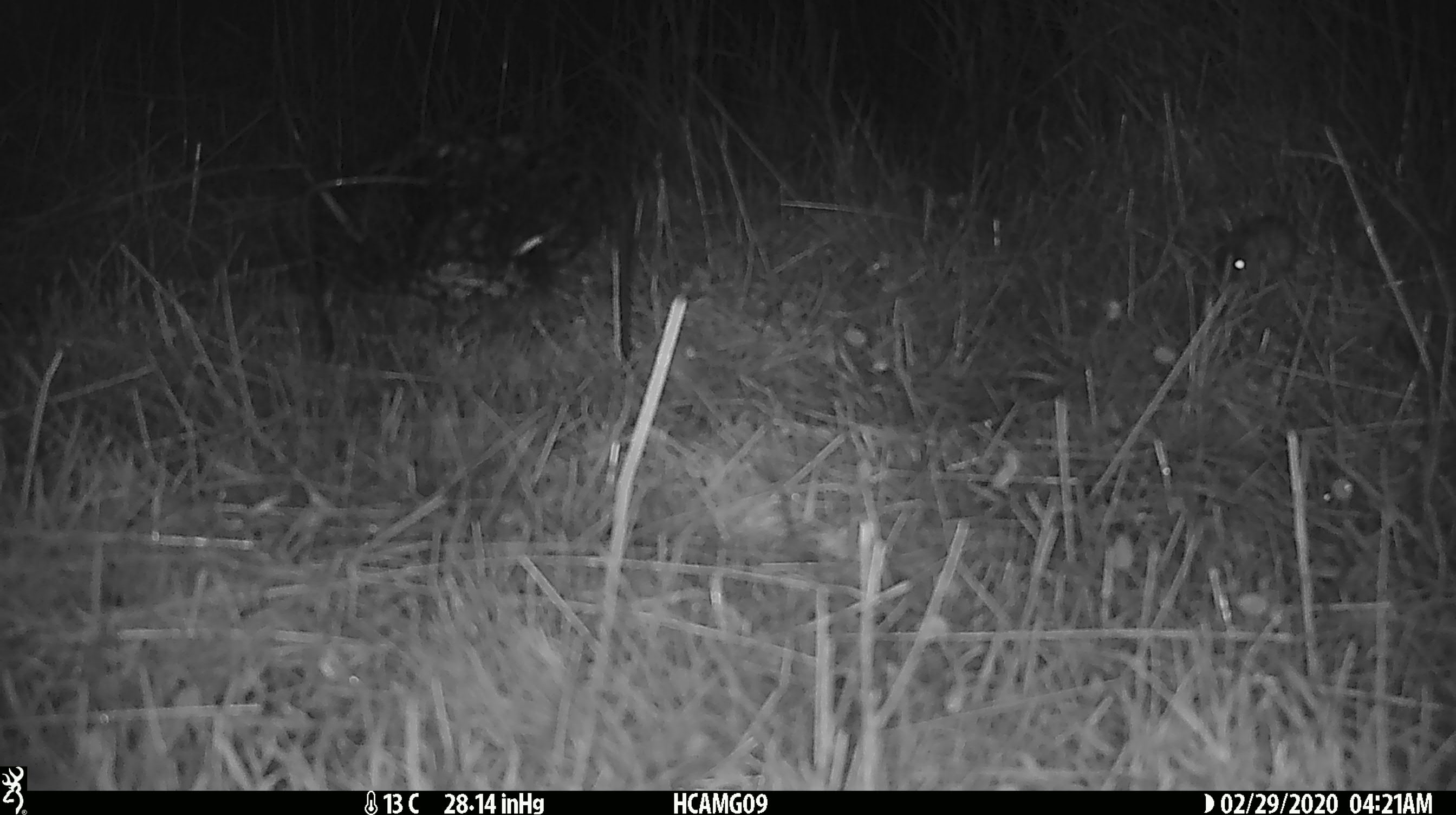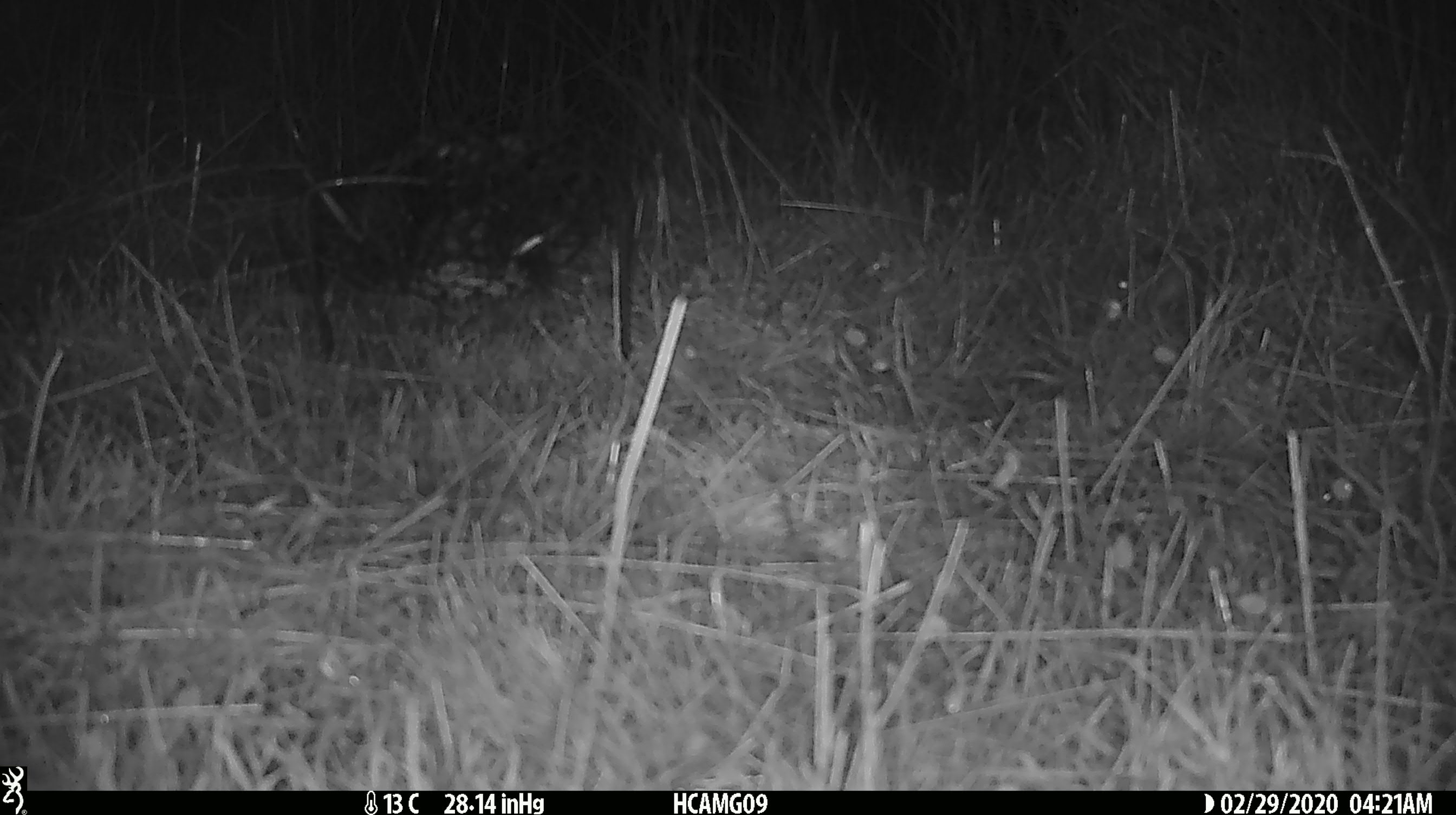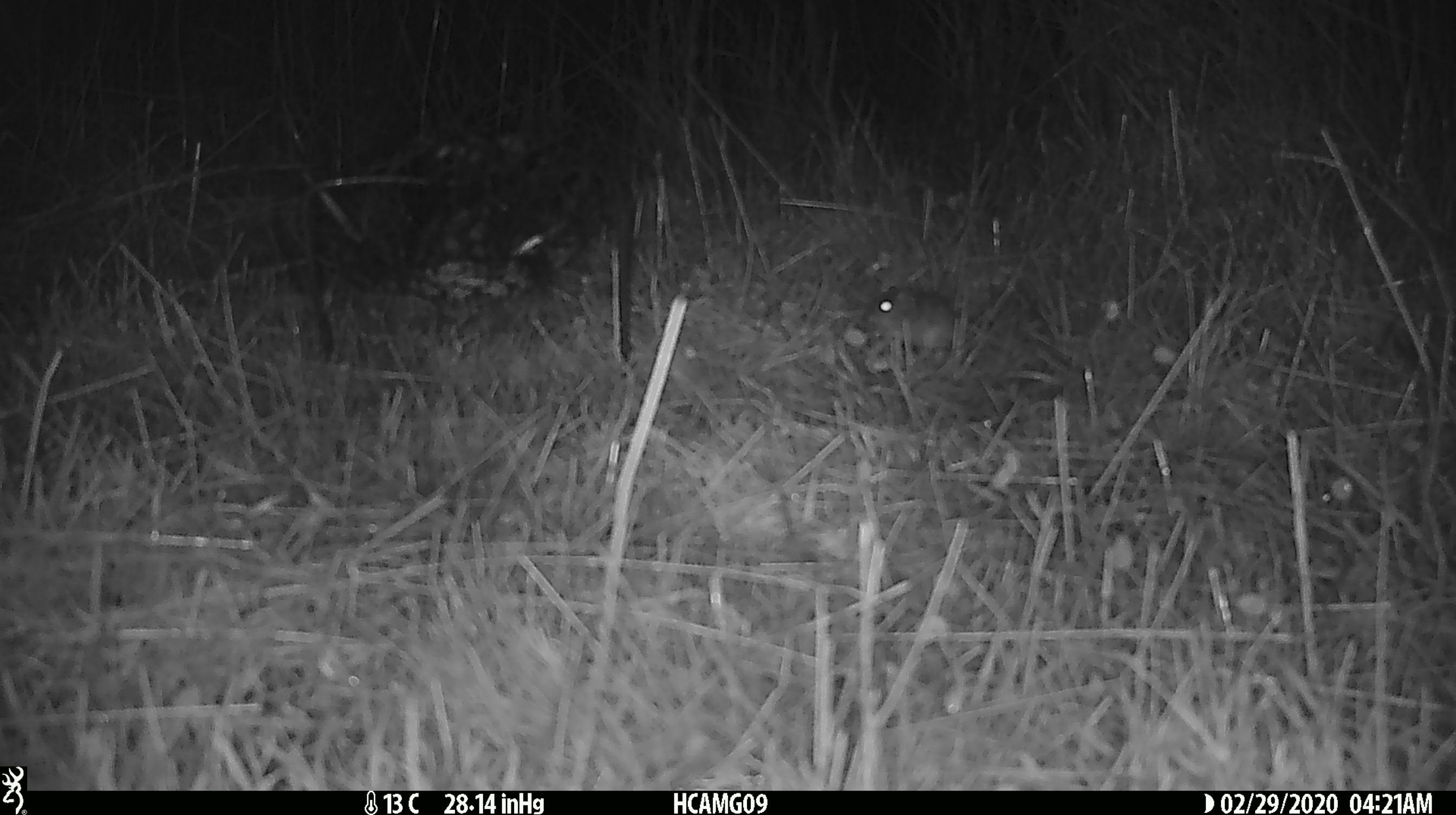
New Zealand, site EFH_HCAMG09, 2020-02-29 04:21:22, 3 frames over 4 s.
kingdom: Animalia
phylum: Chordata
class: Mammalia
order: Rodentia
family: Muridae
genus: Mus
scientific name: Mus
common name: mouse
Mouse (Mus).